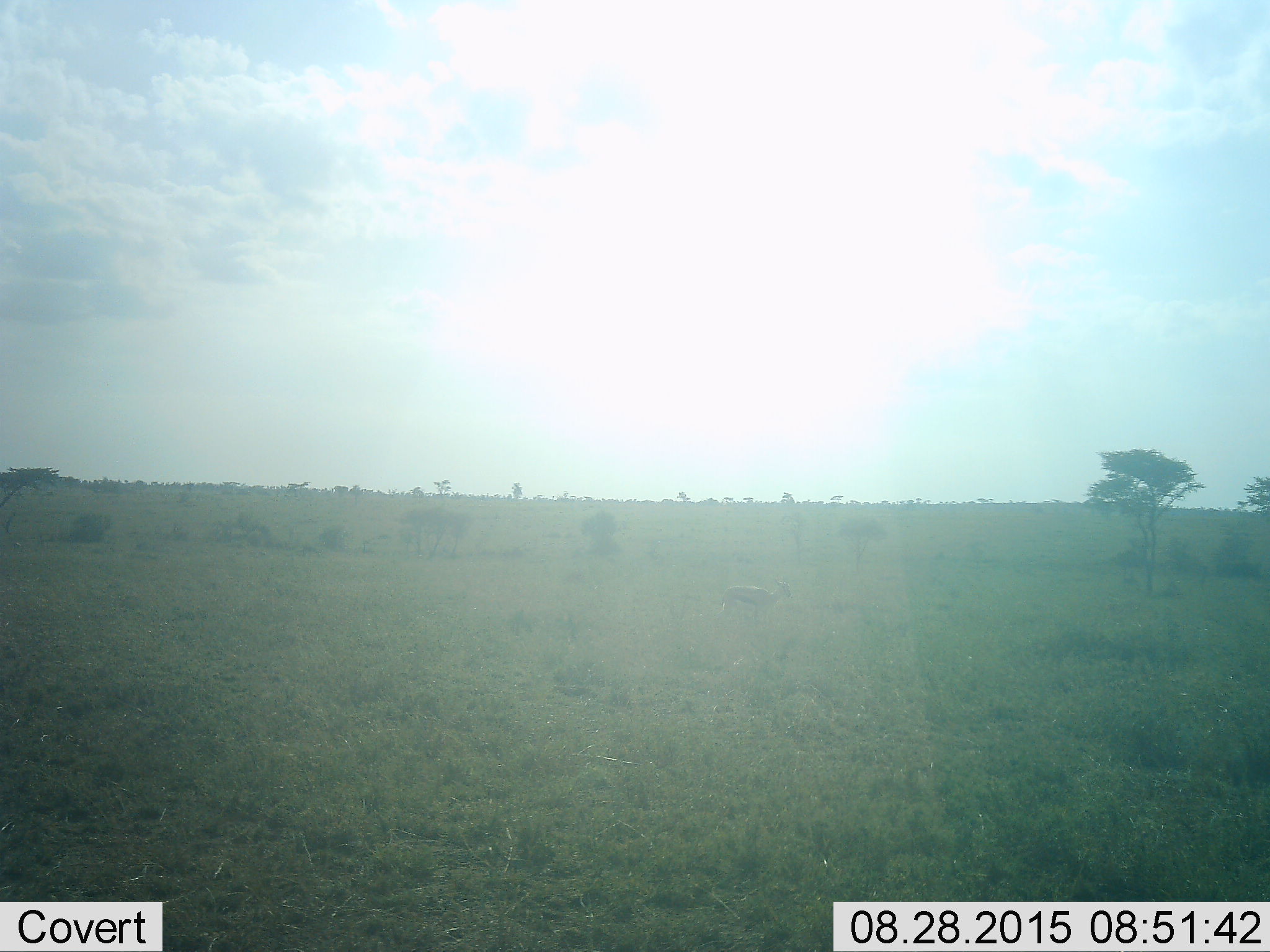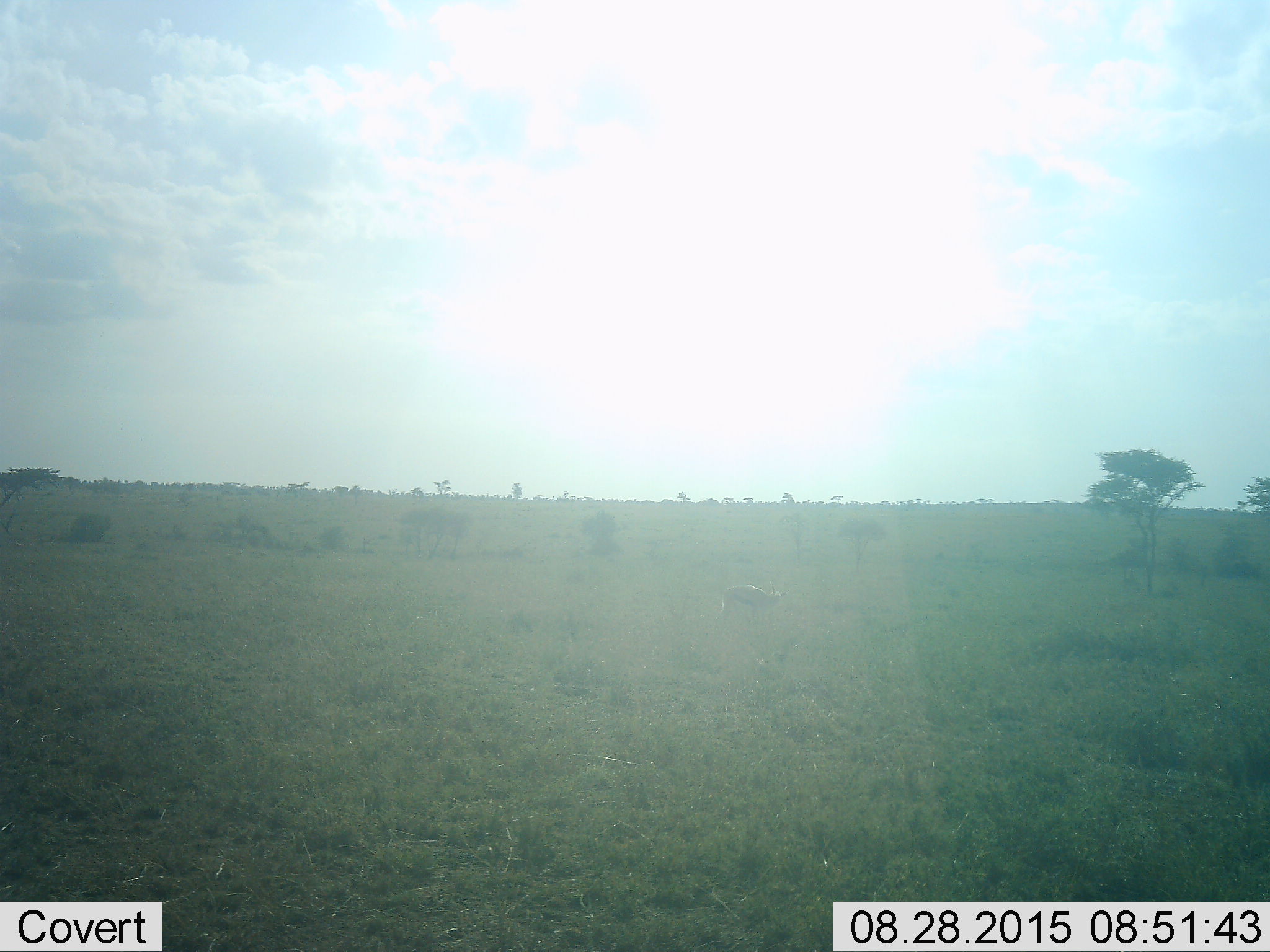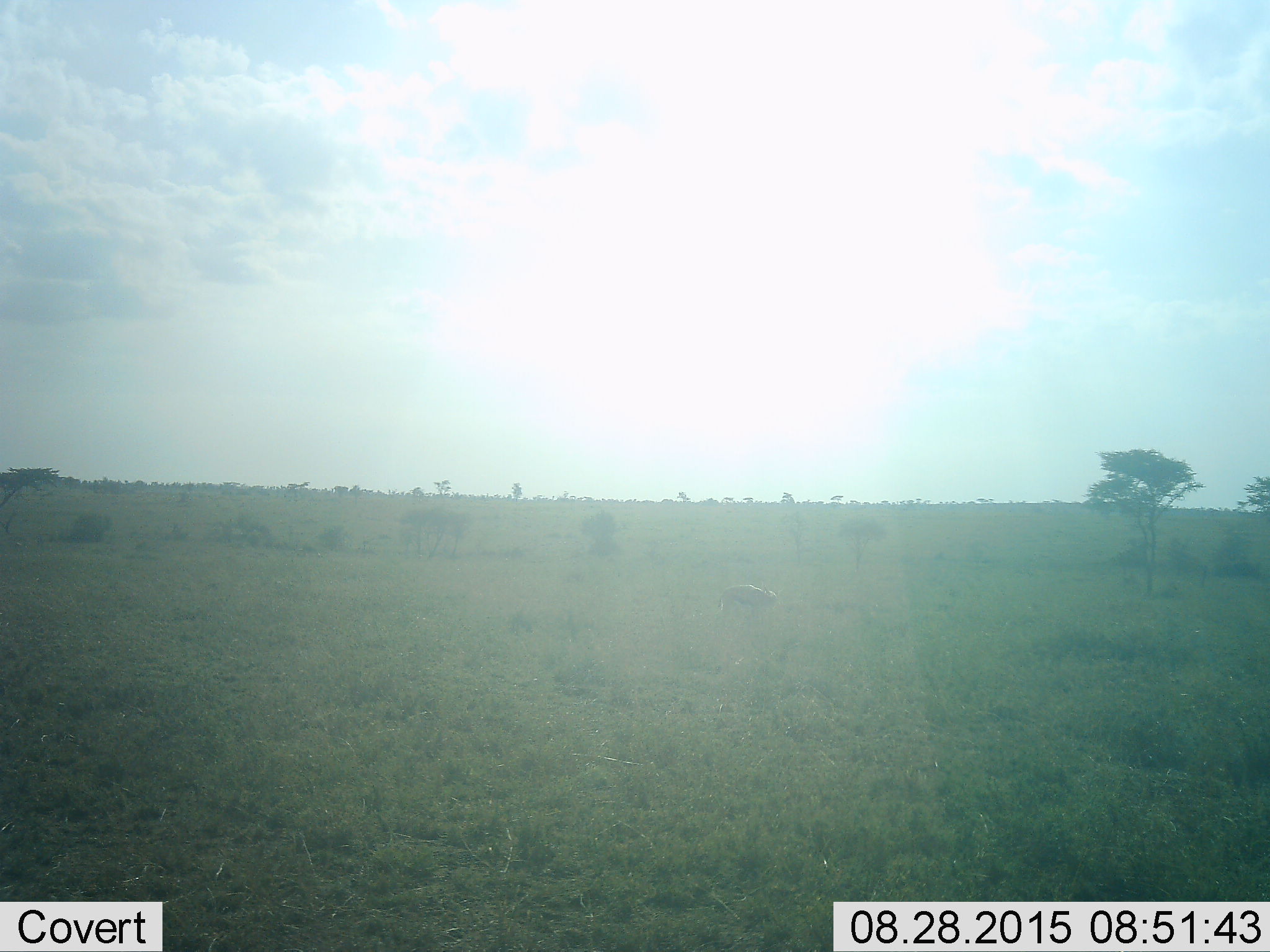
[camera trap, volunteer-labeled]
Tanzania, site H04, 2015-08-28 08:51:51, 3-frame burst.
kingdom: Animalia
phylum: Chordata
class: Mammalia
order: Artiodactyla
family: Bovidae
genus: Eudorcas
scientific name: Eudorcas thomsonii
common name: thomson's gazelle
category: gazellethomsons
Gazellethomsons (thomson's gazelle) (Eudorcas thomsonii), count 1. Behavior (volunteer vote fractions): standing 80%, resting 0%, moving 20%, interacting 0%. Young present (vote fraction): 0%. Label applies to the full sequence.